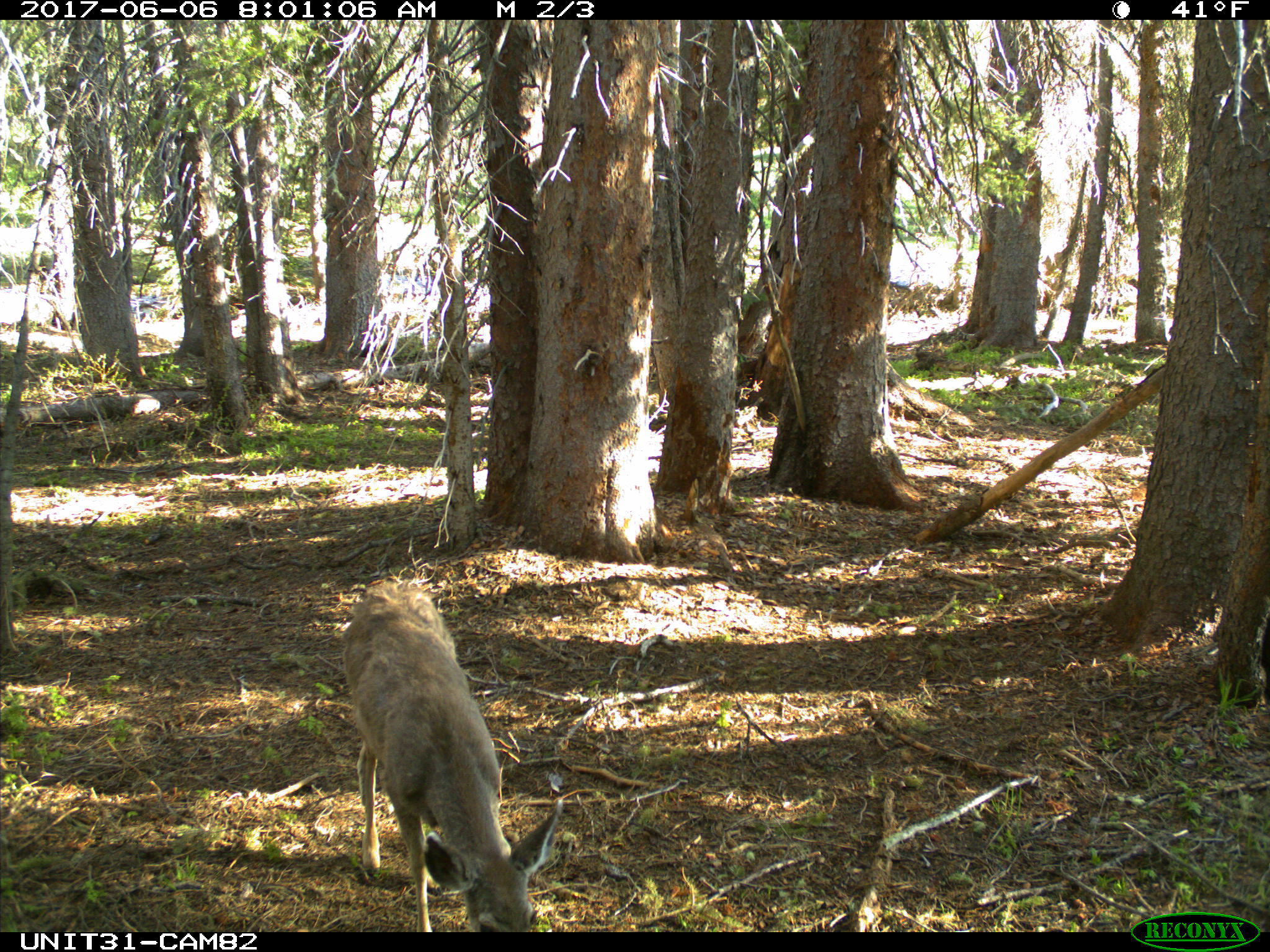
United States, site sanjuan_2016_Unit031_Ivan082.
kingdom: Animalia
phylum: Chordata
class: Mammalia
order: Artiodactyla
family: Cervidae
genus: Odocoileus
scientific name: Odocoileus hemionus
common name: mule deer